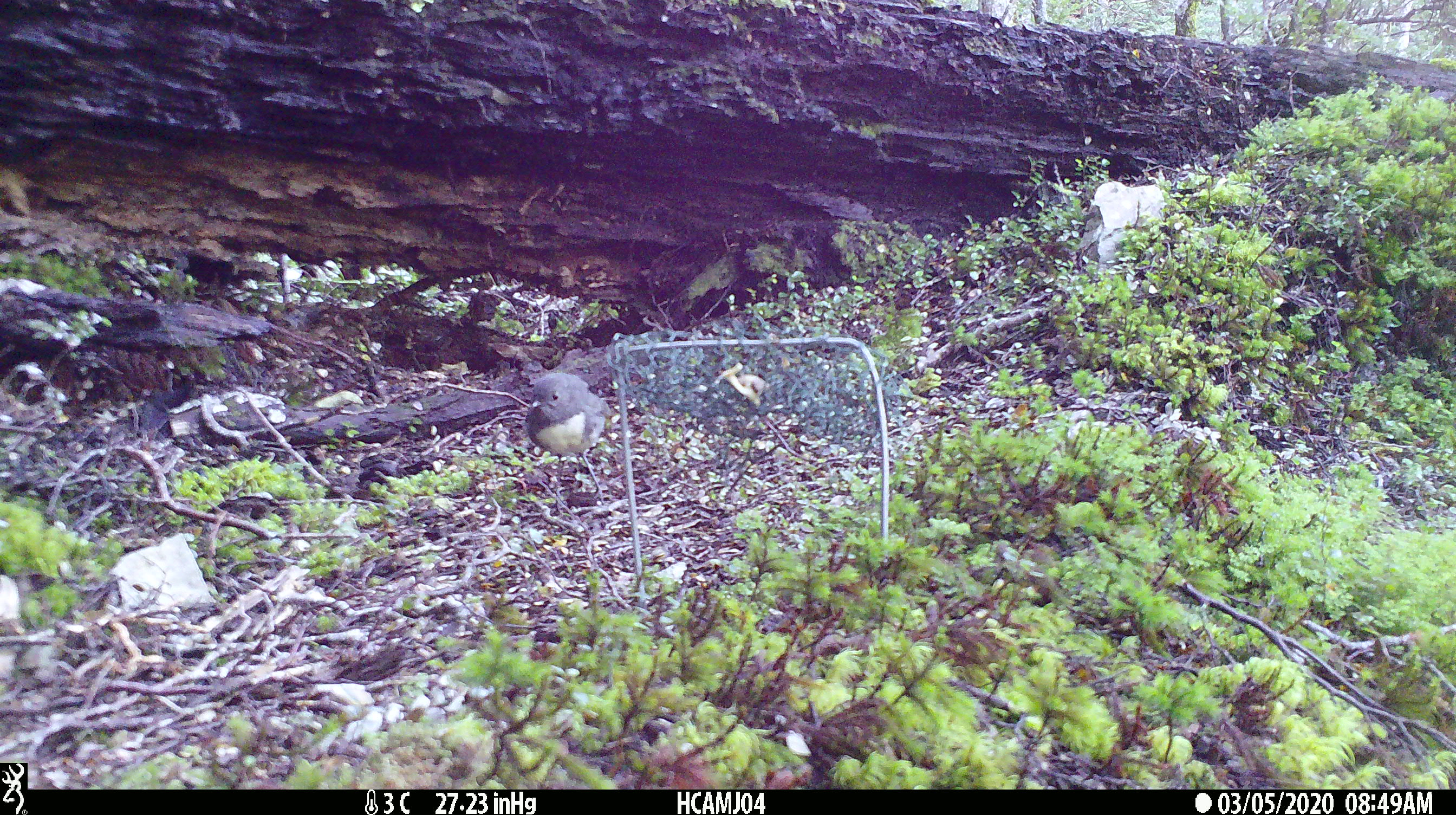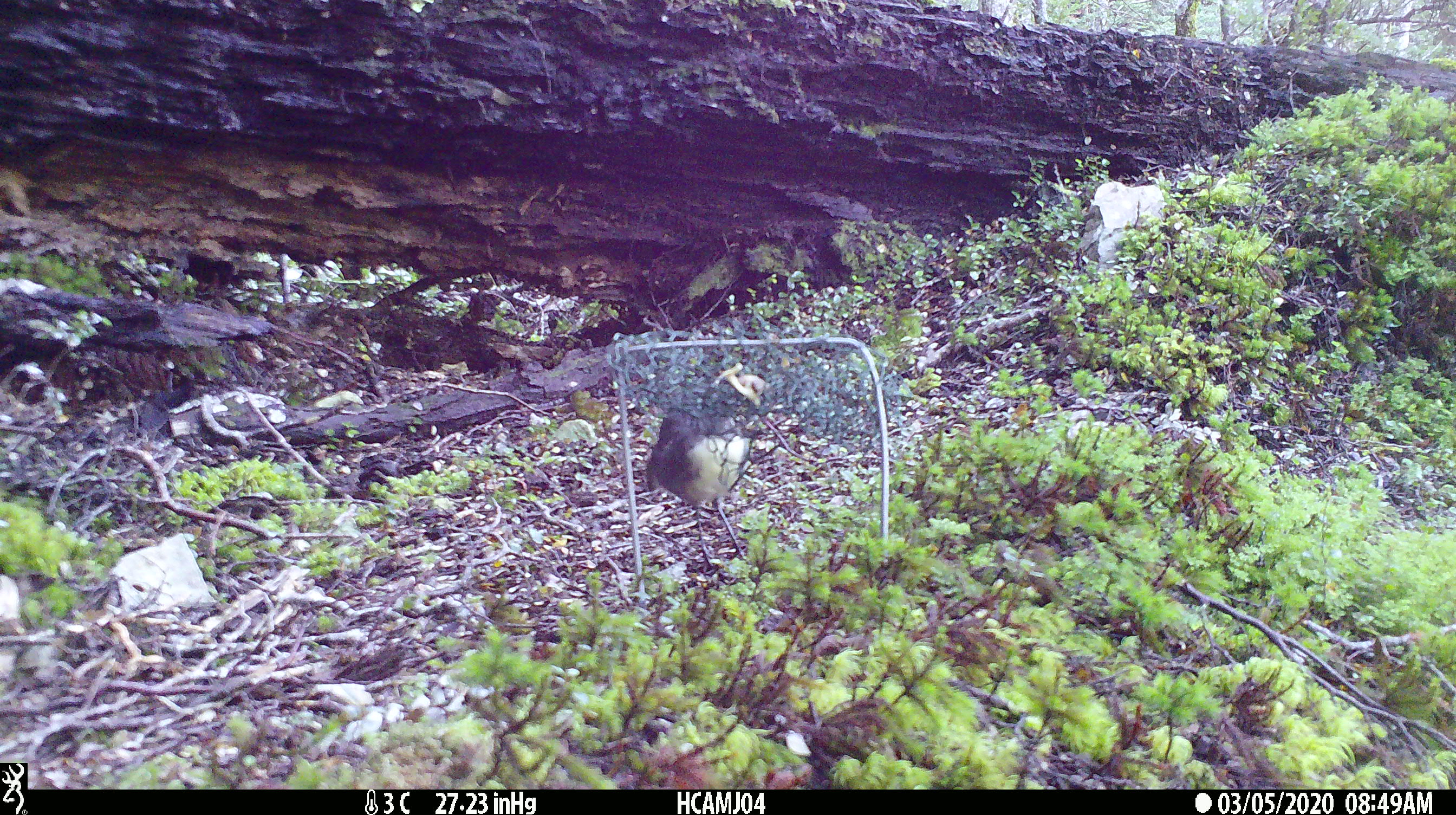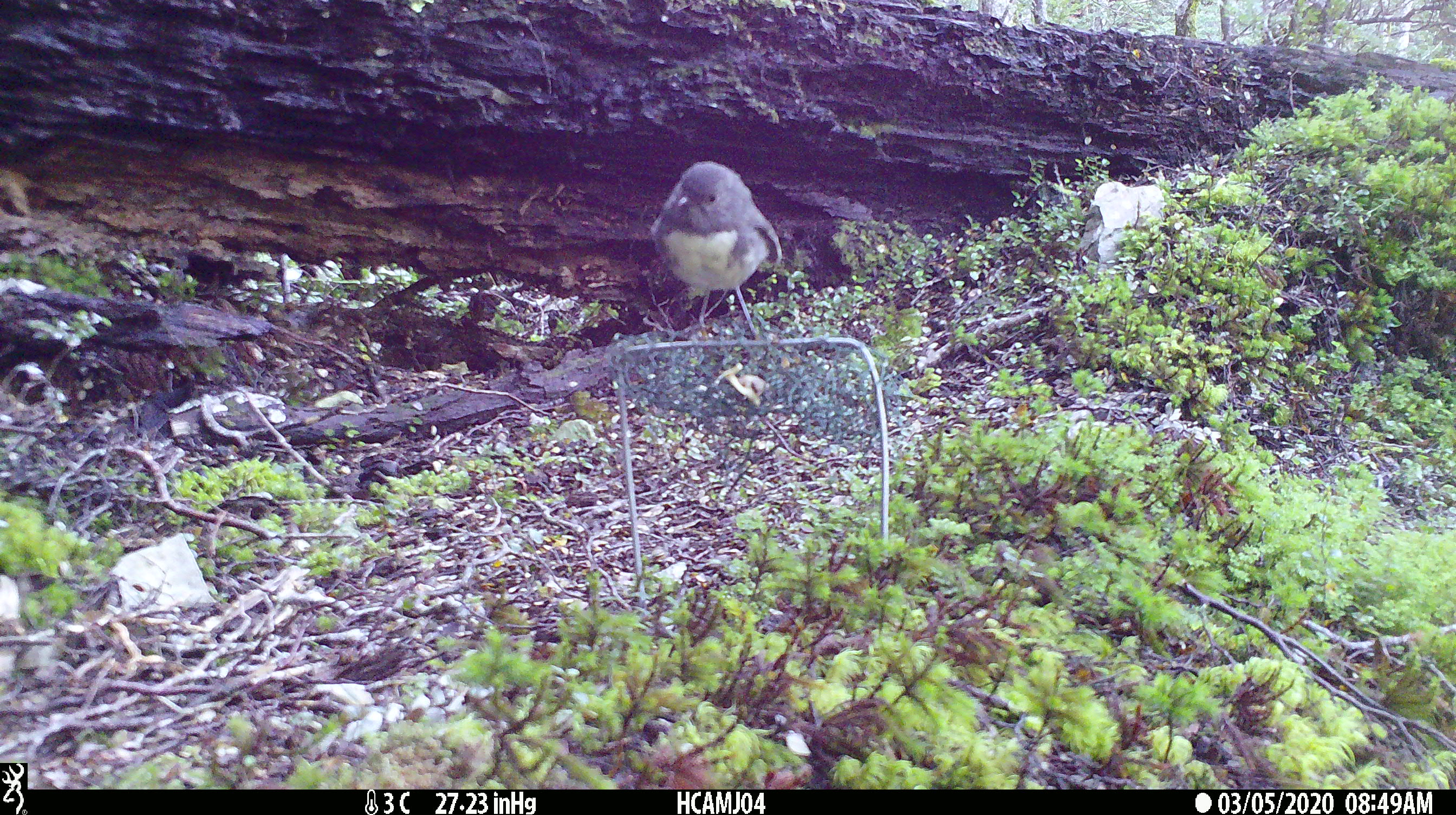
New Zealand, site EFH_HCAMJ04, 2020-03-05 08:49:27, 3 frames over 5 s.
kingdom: Animalia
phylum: Chordata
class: Aves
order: Passeriformes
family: Petroicidae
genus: Petroica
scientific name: Petroica australis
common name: new zealand robin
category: robin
Robin (new zealand robin) (Petroica australis).